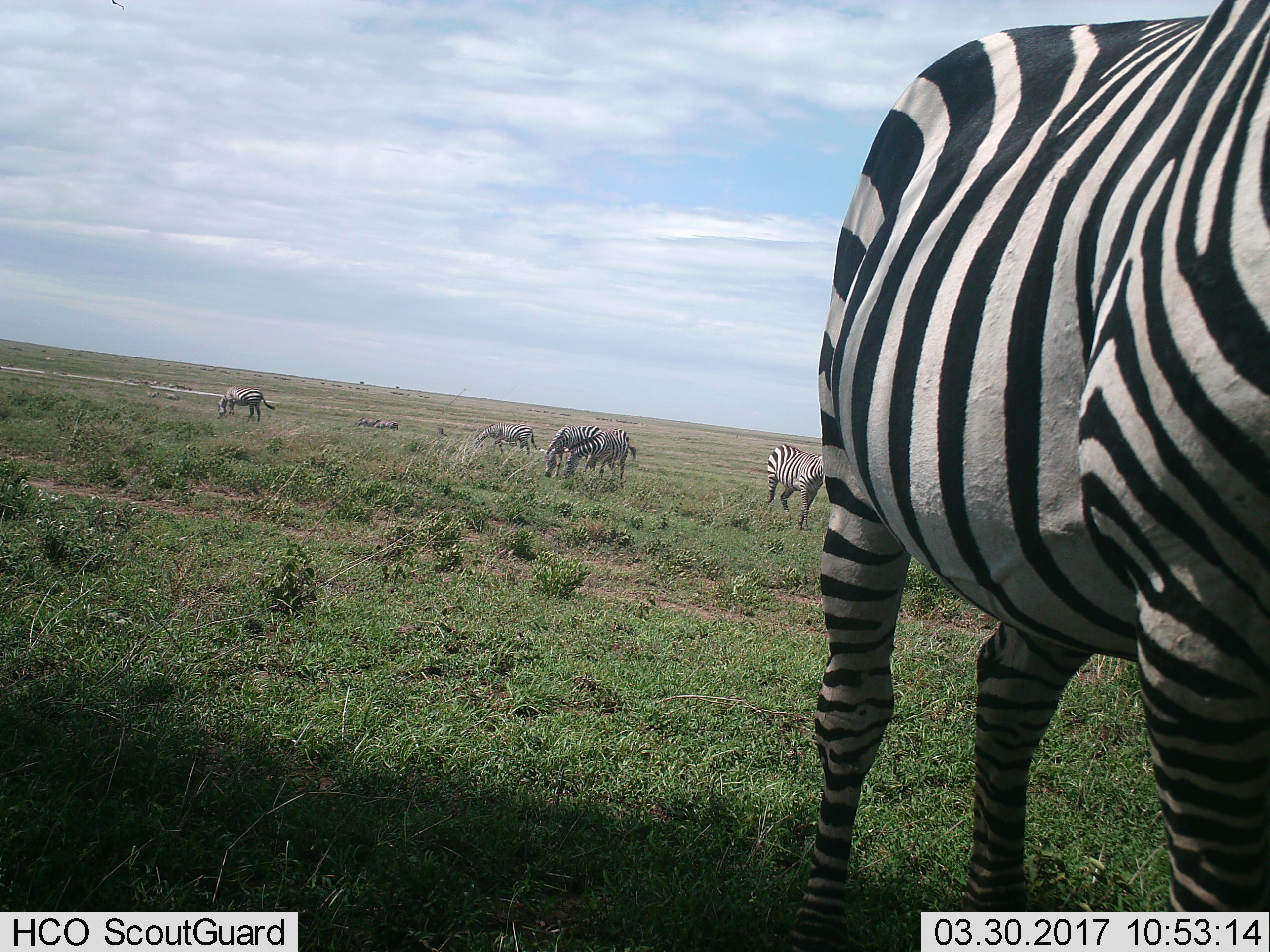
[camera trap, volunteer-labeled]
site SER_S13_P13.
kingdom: Animalia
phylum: Chordata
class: Mammalia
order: Perissodactyla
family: Equidae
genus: Equus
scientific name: Equus quagga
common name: plains zebra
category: zebraplains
Zebraplains (plains zebra) (Equus quagga), count 6. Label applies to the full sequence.